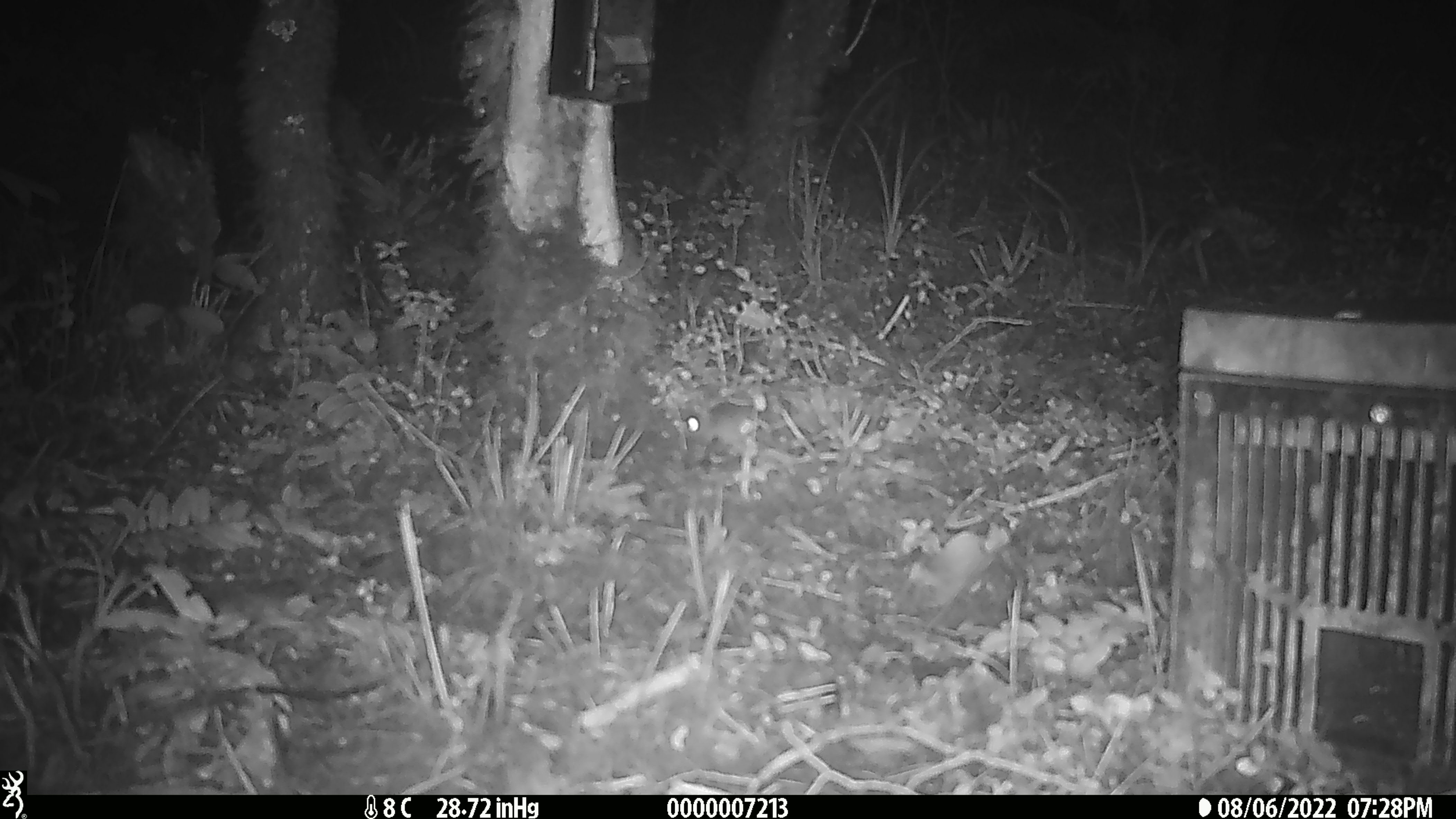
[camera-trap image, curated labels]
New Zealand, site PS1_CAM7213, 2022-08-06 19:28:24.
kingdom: Animalia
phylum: Chordata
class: Mammalia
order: Rodentia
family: Muridae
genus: Mus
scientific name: Mus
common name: mouse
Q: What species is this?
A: Mouse (Mus).